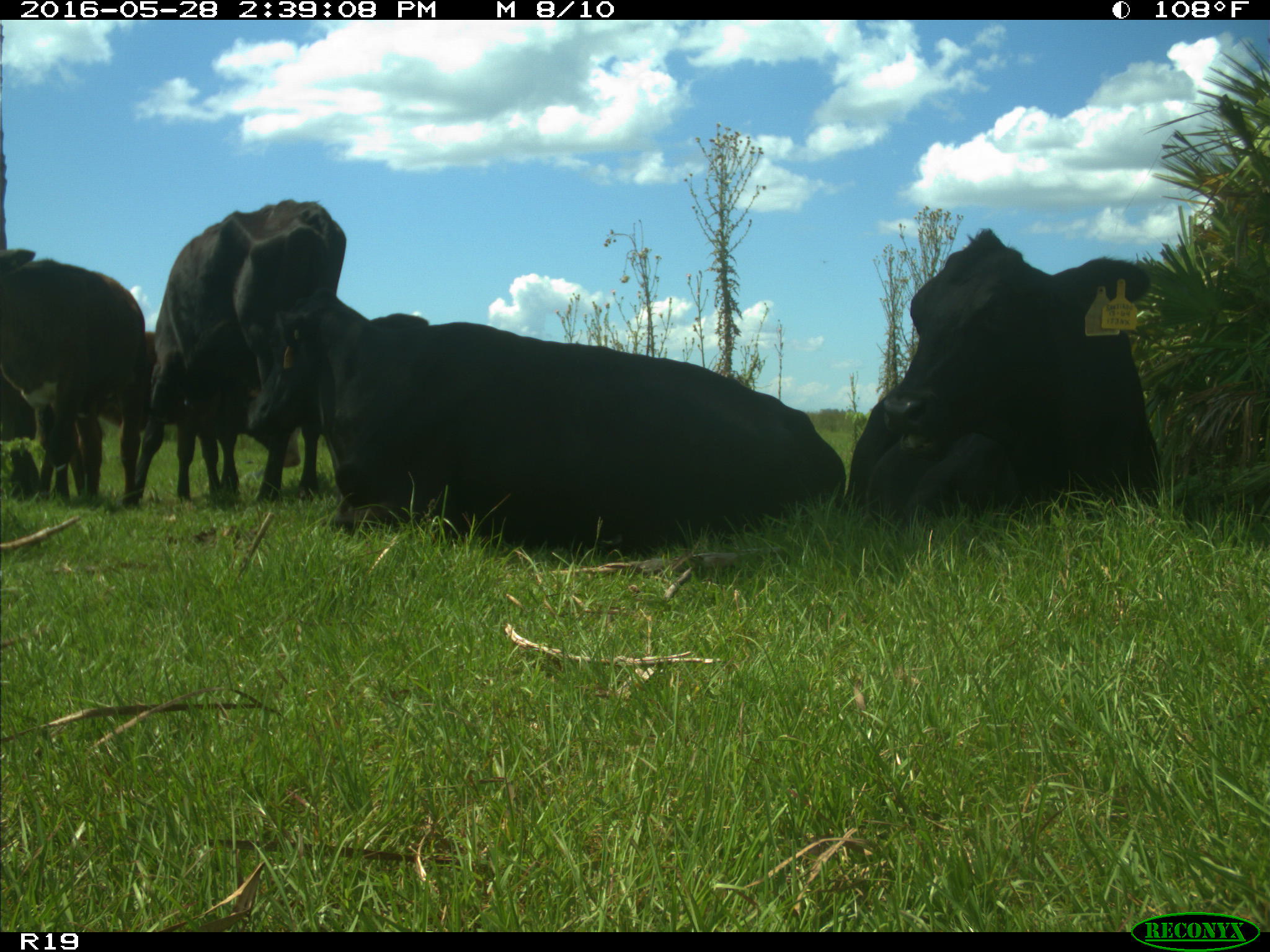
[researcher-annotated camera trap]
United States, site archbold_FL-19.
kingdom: Animalia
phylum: Chordata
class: Mammalia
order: Artiodactyla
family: Bovidae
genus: Bos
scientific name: Bos taurus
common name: domestic cow